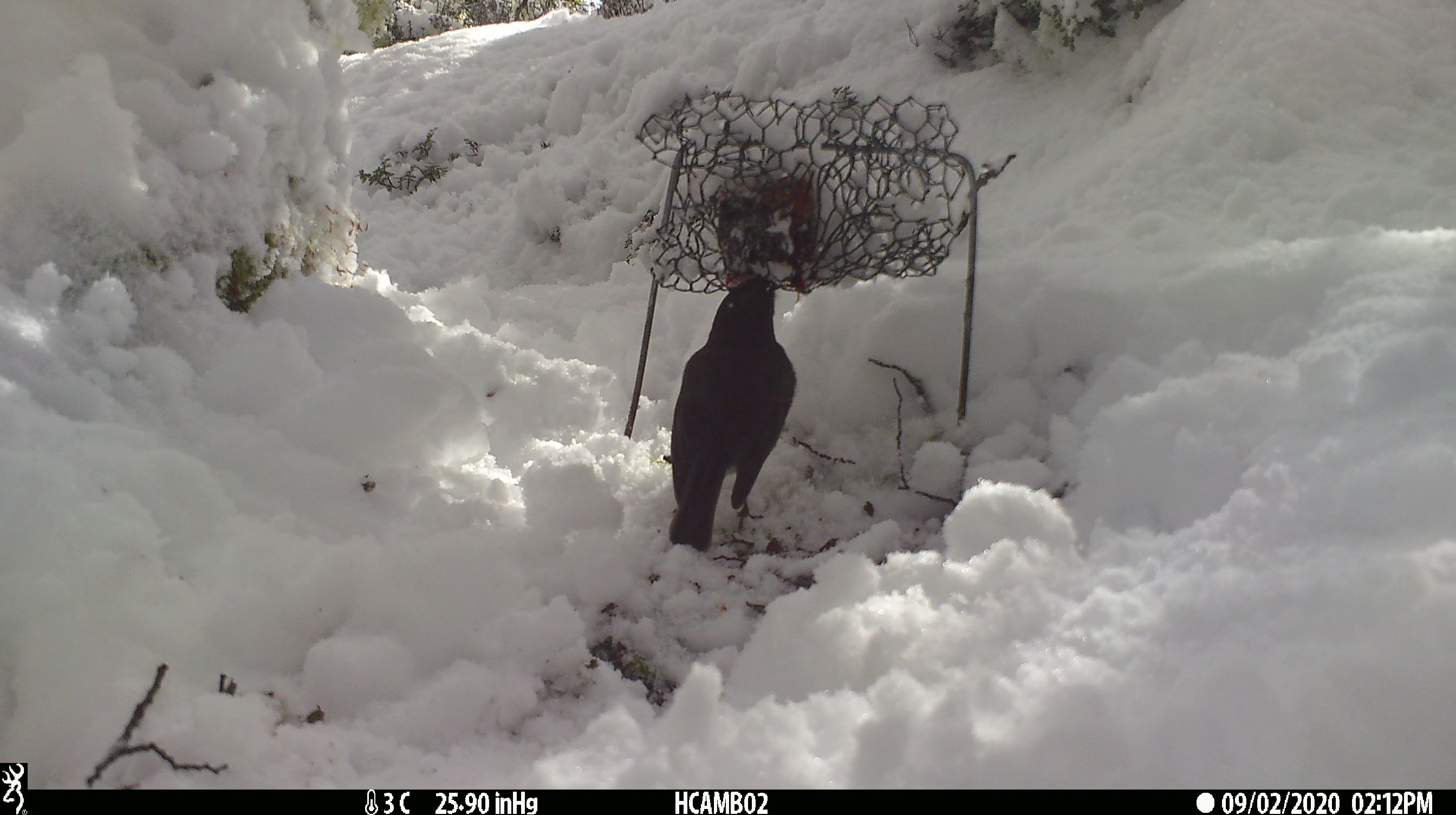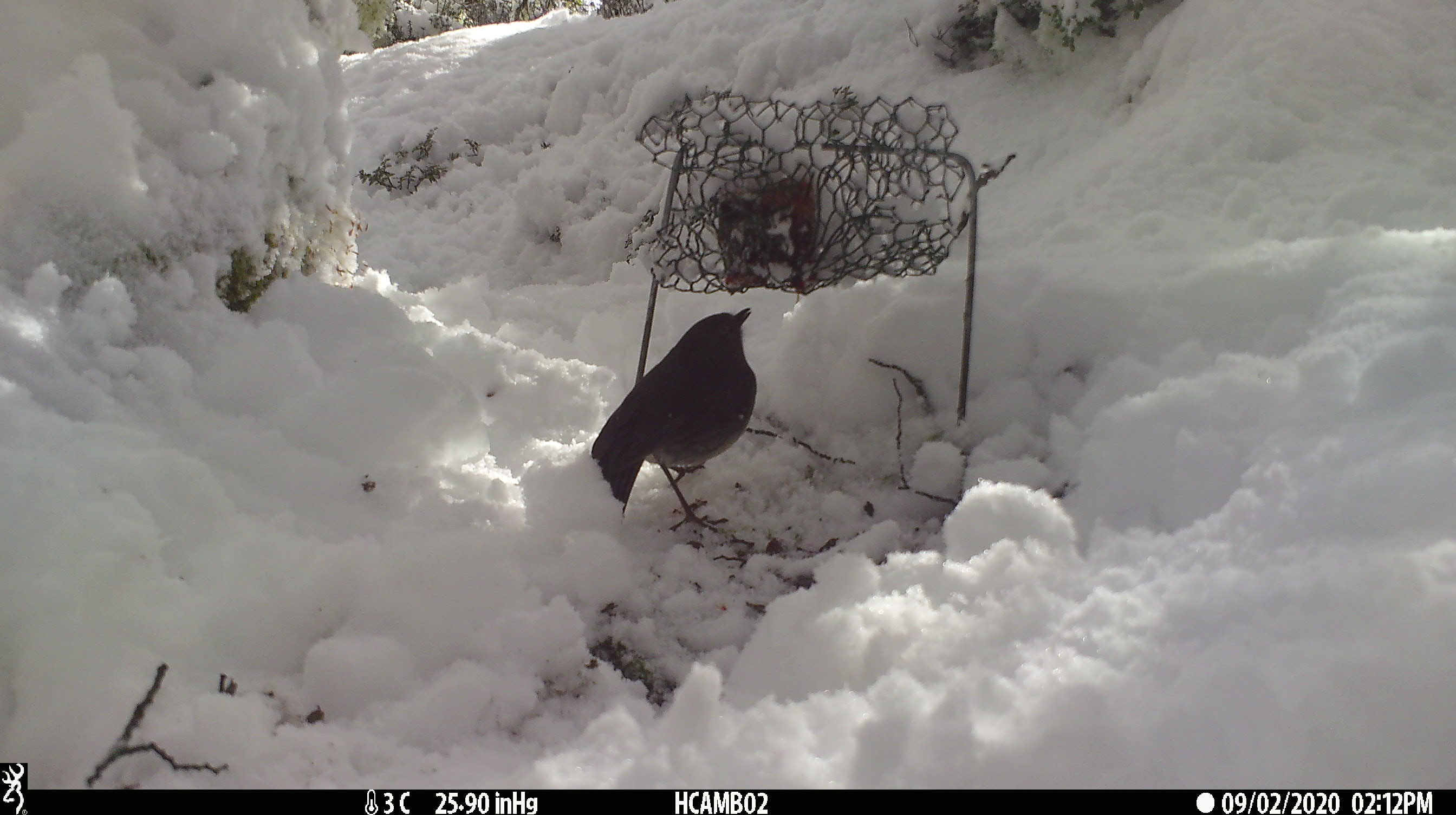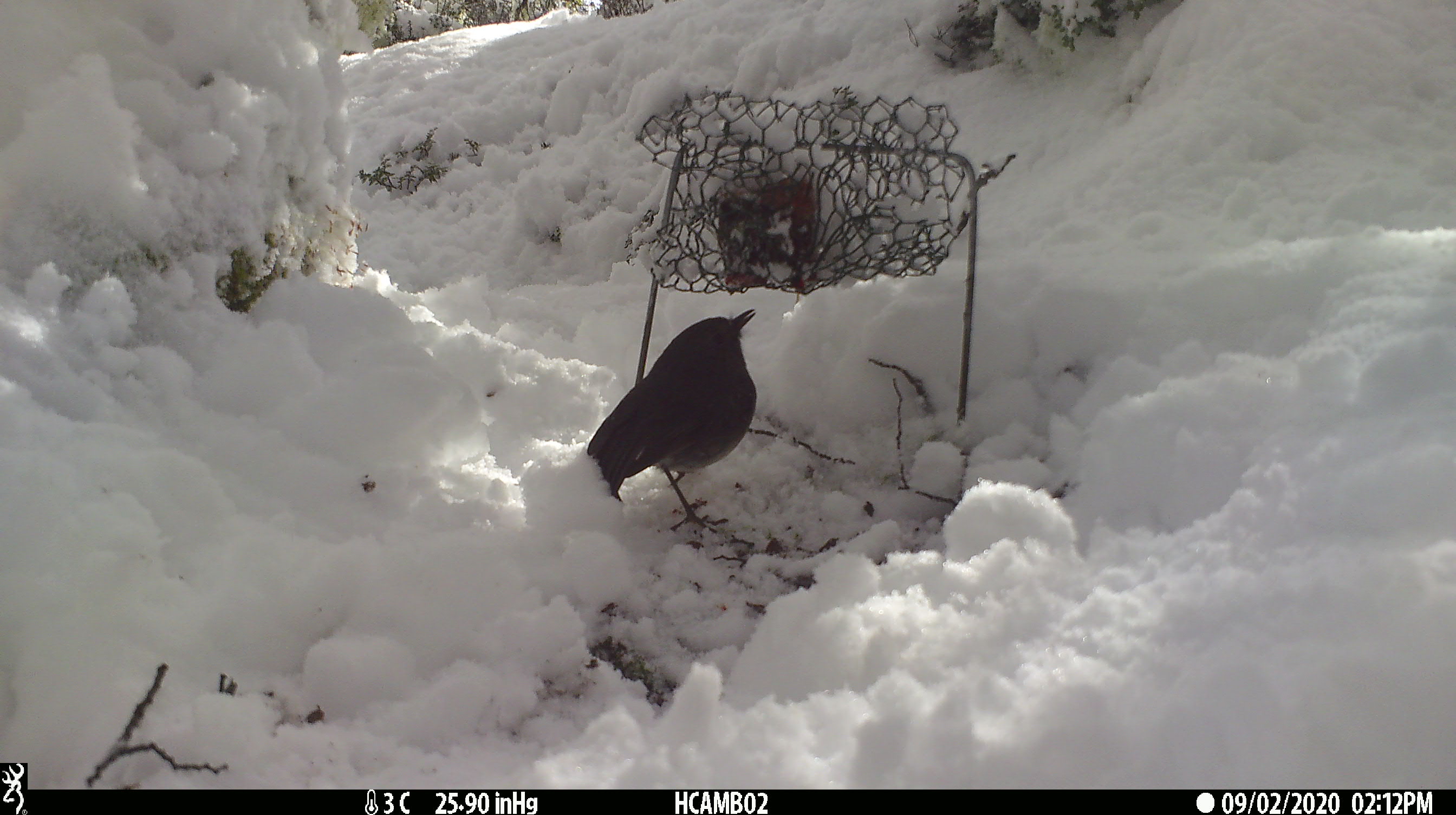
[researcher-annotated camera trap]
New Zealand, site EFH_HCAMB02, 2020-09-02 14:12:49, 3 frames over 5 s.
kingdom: Animalia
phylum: Chordata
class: Aves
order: Passeriformes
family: Petroicidae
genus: Petroica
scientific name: Petroica australis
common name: new zealand robin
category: robin